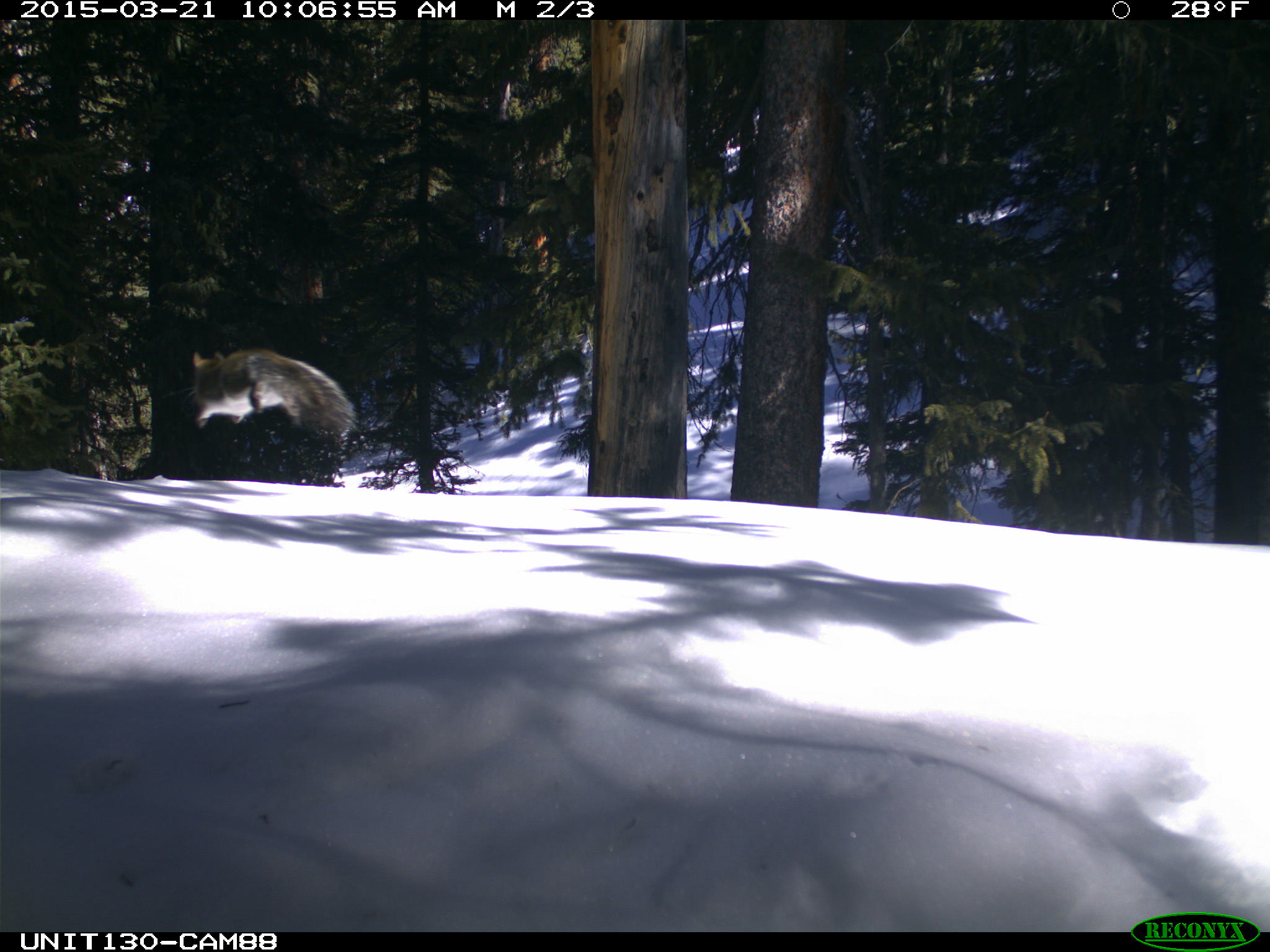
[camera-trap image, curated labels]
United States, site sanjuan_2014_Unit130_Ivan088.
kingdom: Animalia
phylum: Chordata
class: Mammalia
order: Rodentia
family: Sciuridae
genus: Tamiasciurus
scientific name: Tamiasciurus hudsonicus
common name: american red squirrel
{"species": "Tamiasciurus hudsonicus (american red squirrel)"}